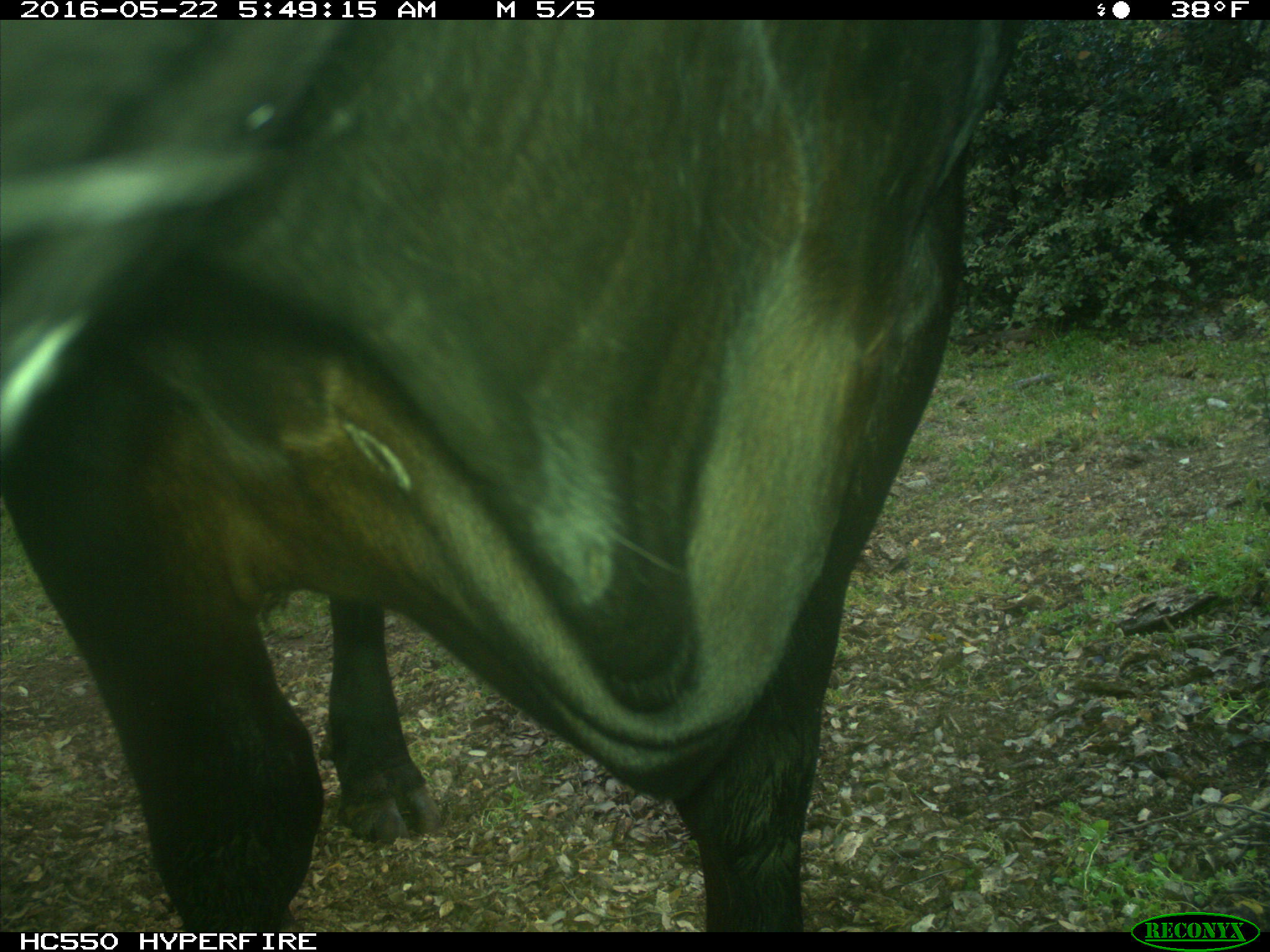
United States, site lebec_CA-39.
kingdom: Animalia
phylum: Chordata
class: Mammalia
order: Artiodactyla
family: Bovidae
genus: Bos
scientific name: Bos taurus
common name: domestic cow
Bos taurus (domestic cow).